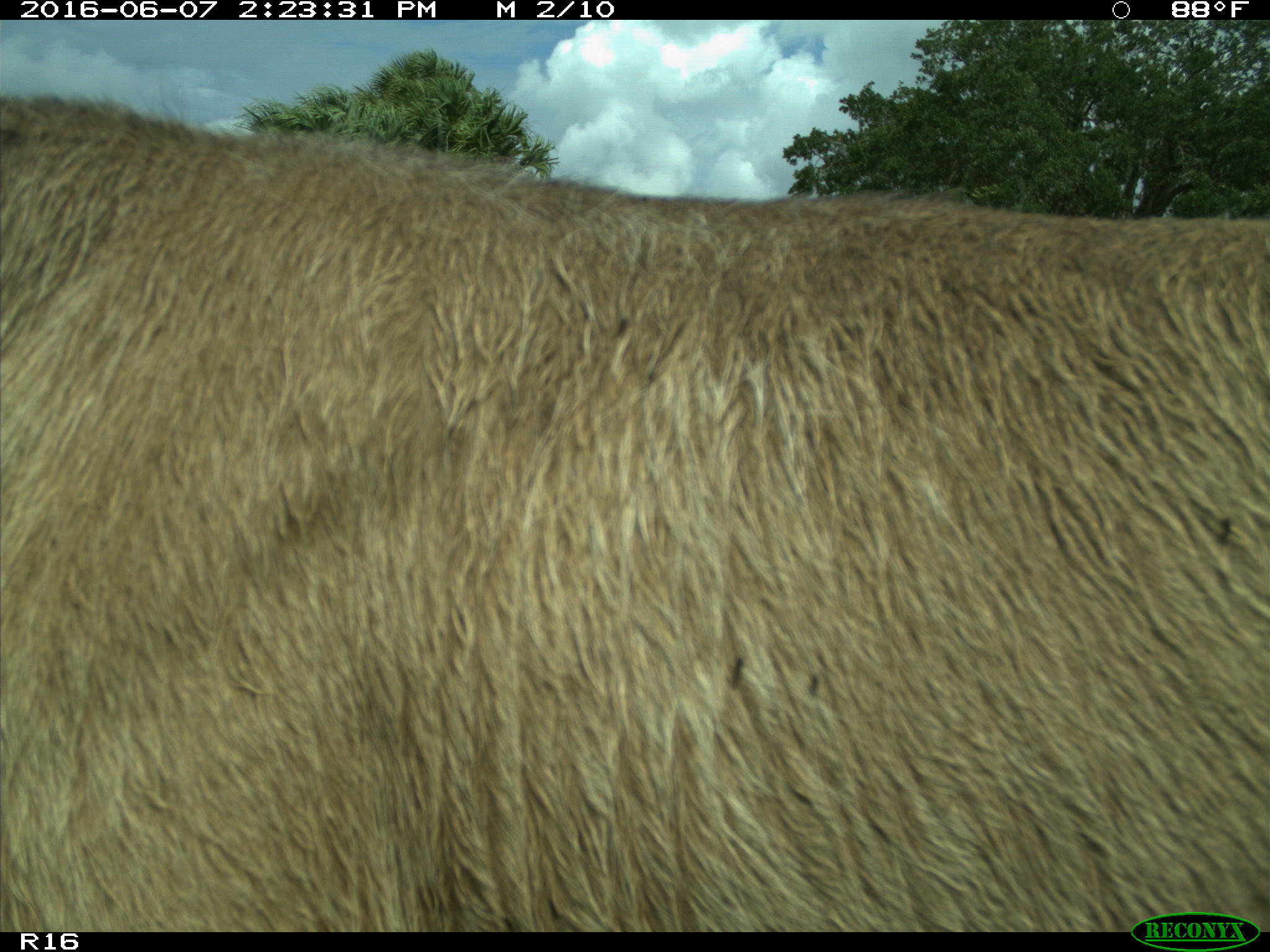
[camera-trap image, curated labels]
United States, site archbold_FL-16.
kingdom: Animalia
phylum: Chordata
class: Mammalia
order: Artiodactyla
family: Bovidae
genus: Bos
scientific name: Bos taurus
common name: domestic cow